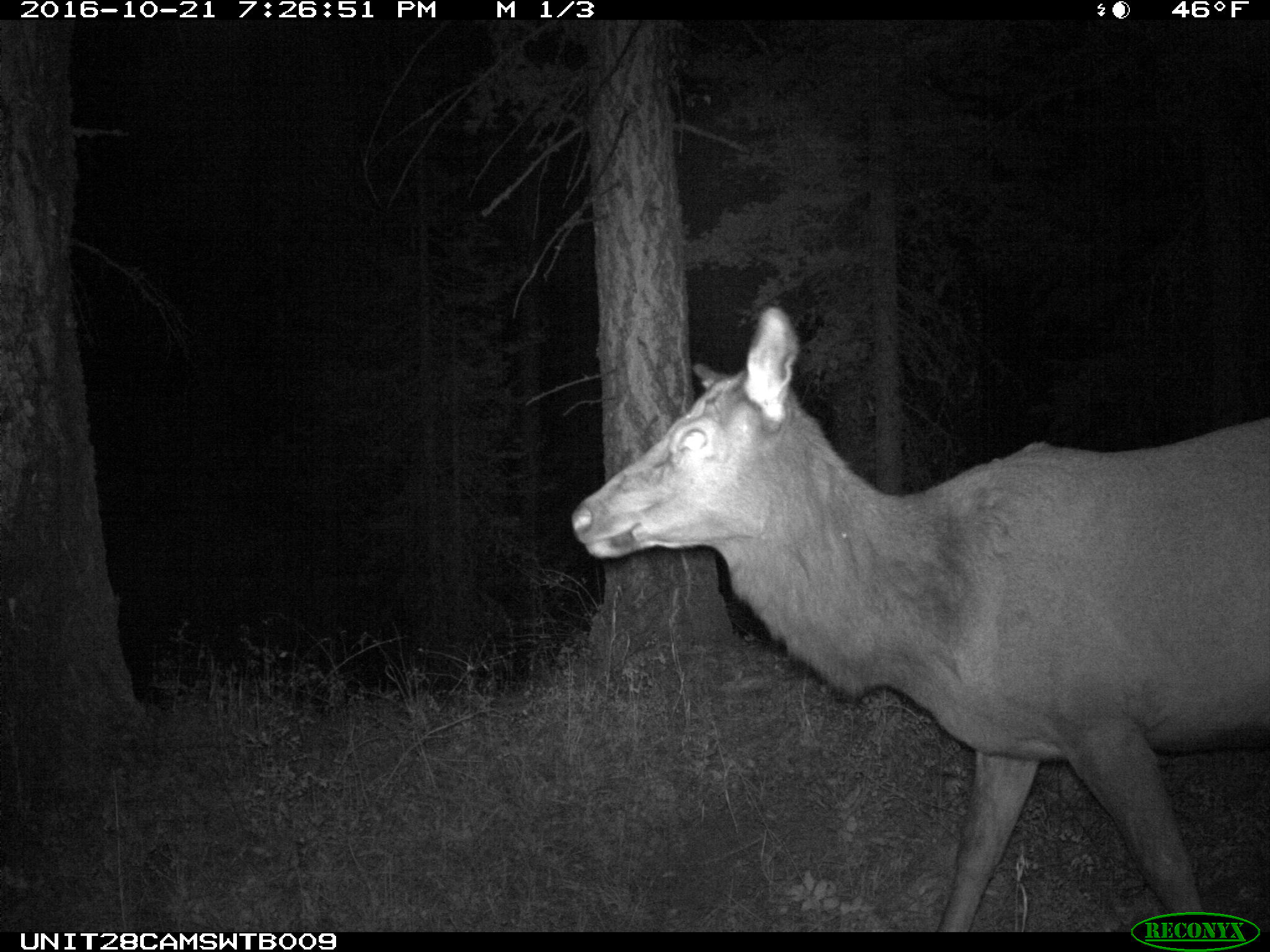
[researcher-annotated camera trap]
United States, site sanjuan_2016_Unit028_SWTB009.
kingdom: Animalia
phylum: Chordata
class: Mammalia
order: Artiodactyla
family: Cervidae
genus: Cervus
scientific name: Cervus elaphus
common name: red deer